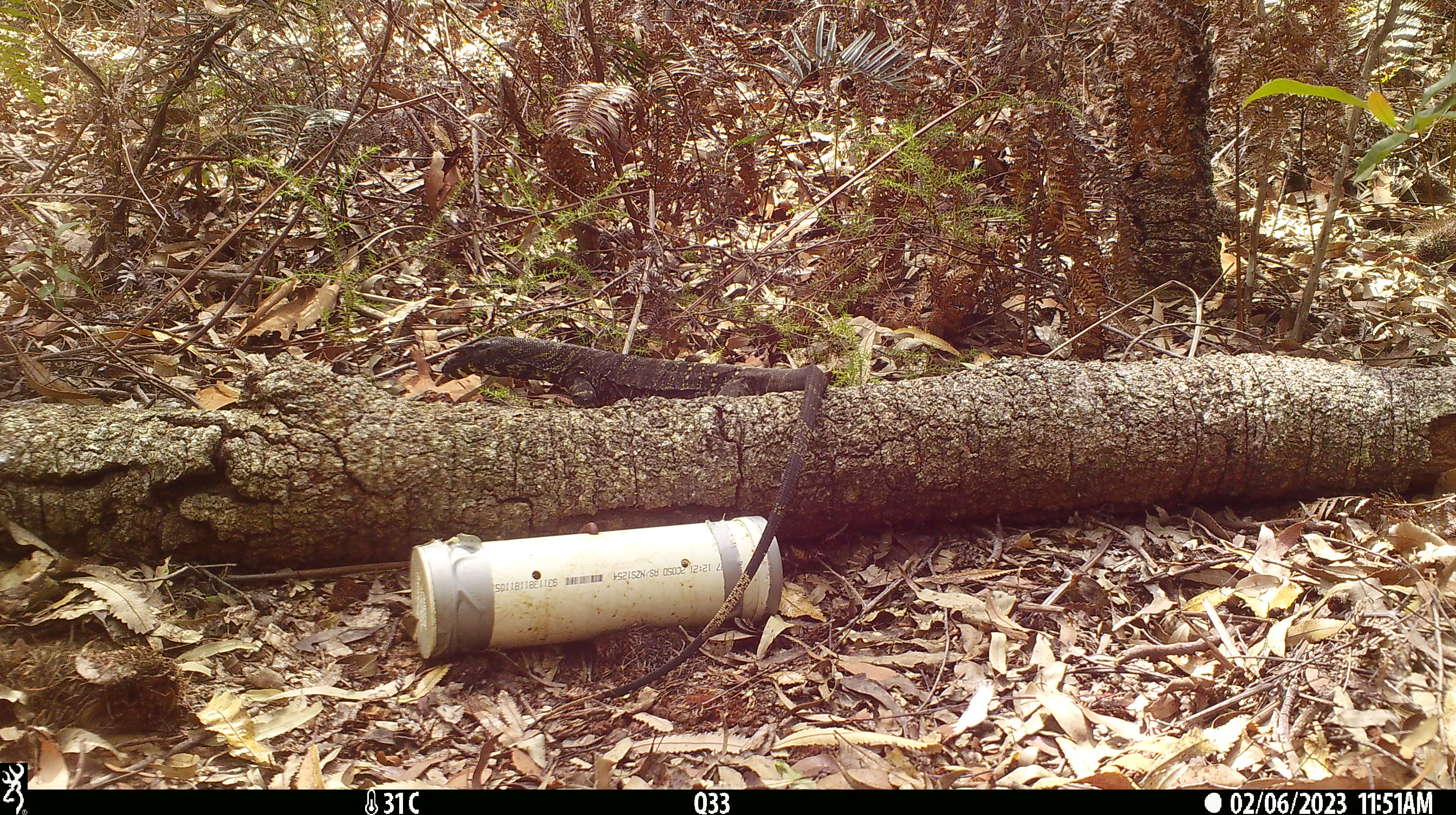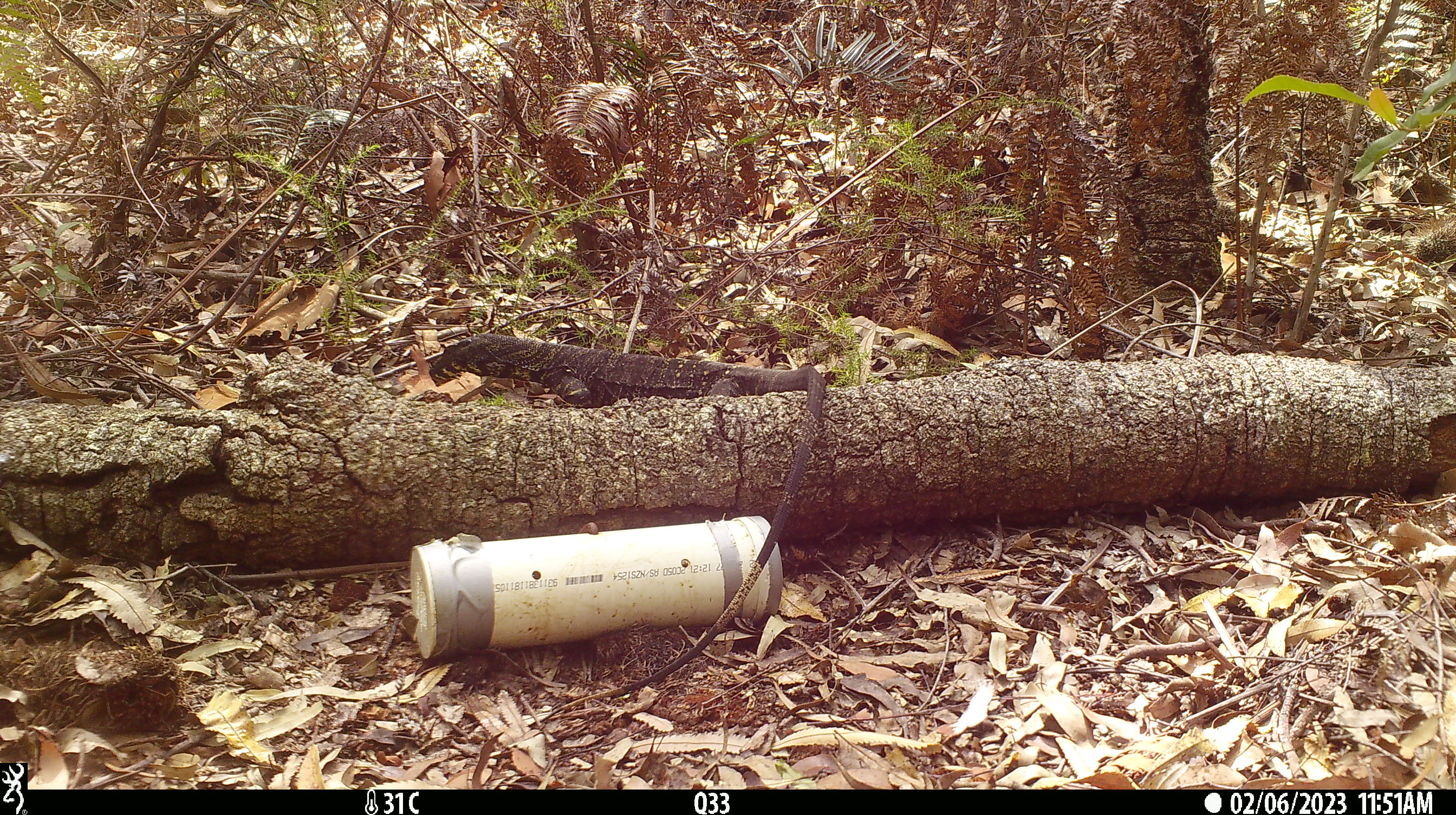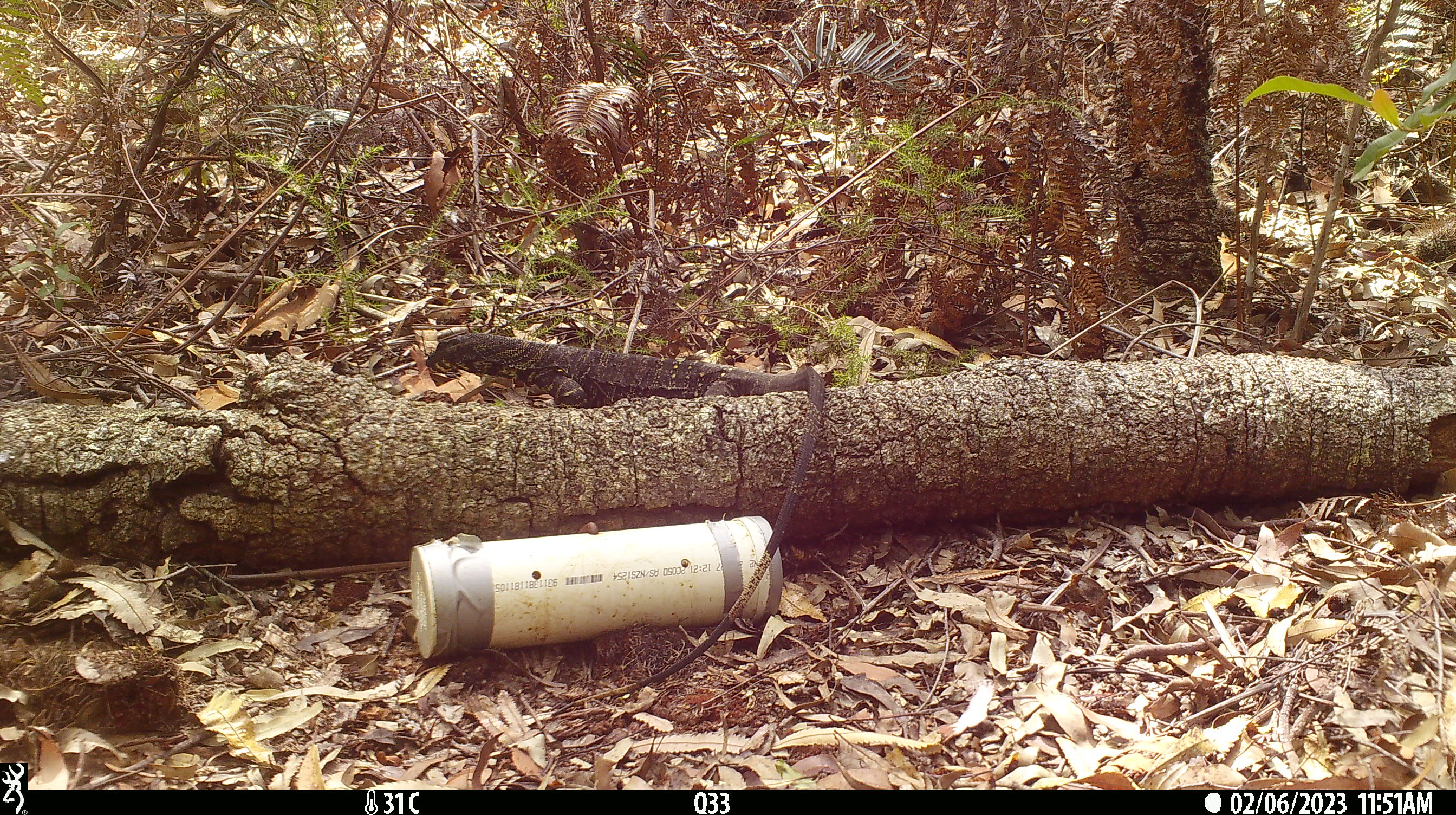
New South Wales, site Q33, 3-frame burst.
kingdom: Animalia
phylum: Chordata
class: Reptilia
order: Squamata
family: Varanidae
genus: Varanus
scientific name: Varanus varius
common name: lace monitor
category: goanna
Goanna (lace monitor) (Varanus varius).